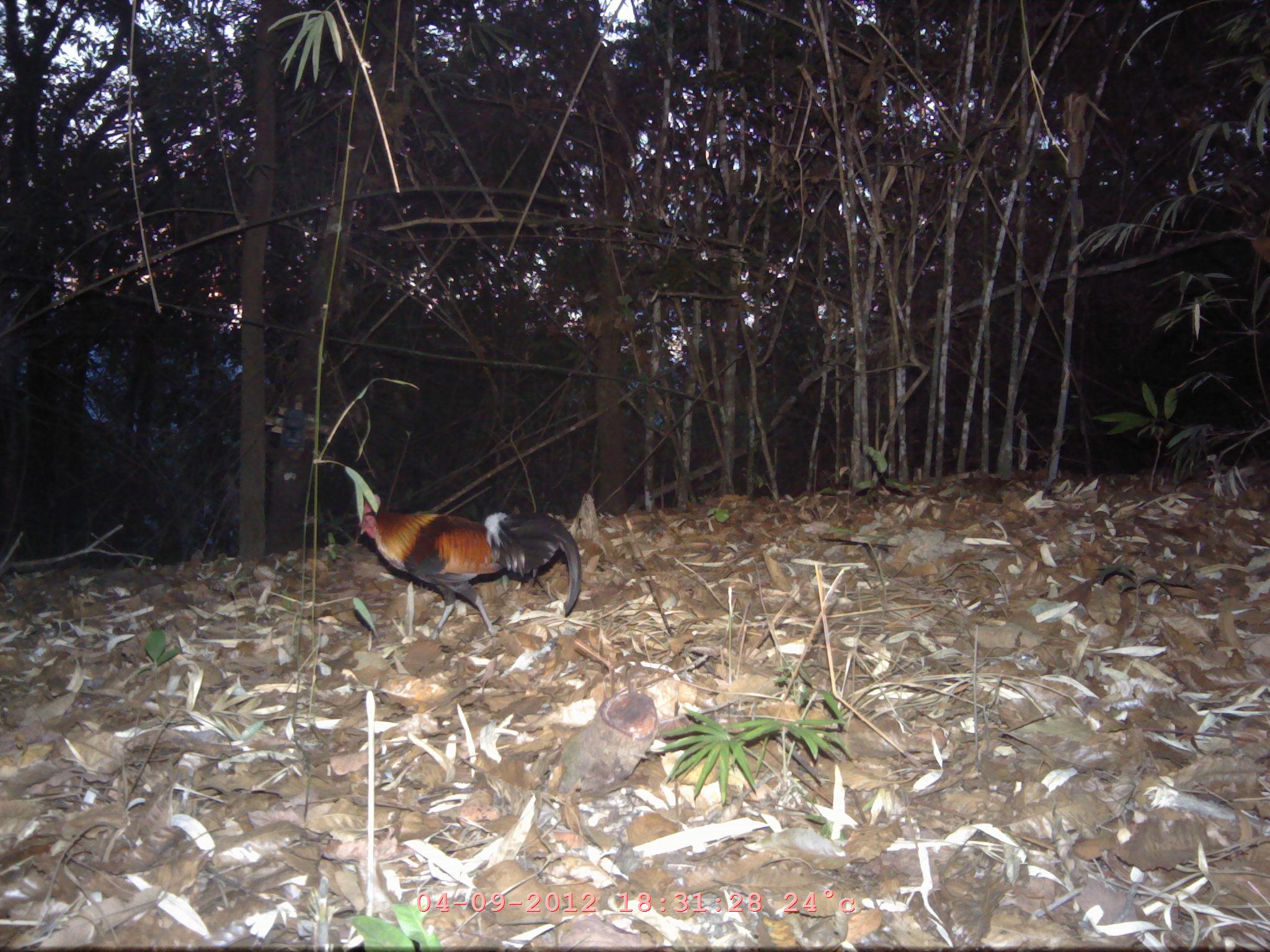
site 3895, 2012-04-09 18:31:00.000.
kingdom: Animalia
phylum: Chordata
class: Aves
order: Galliformes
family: Phasianidae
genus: Gallus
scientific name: Gallus gallus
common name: red junglefowl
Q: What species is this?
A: Gallus gallus (red junglefowl).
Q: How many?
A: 1.